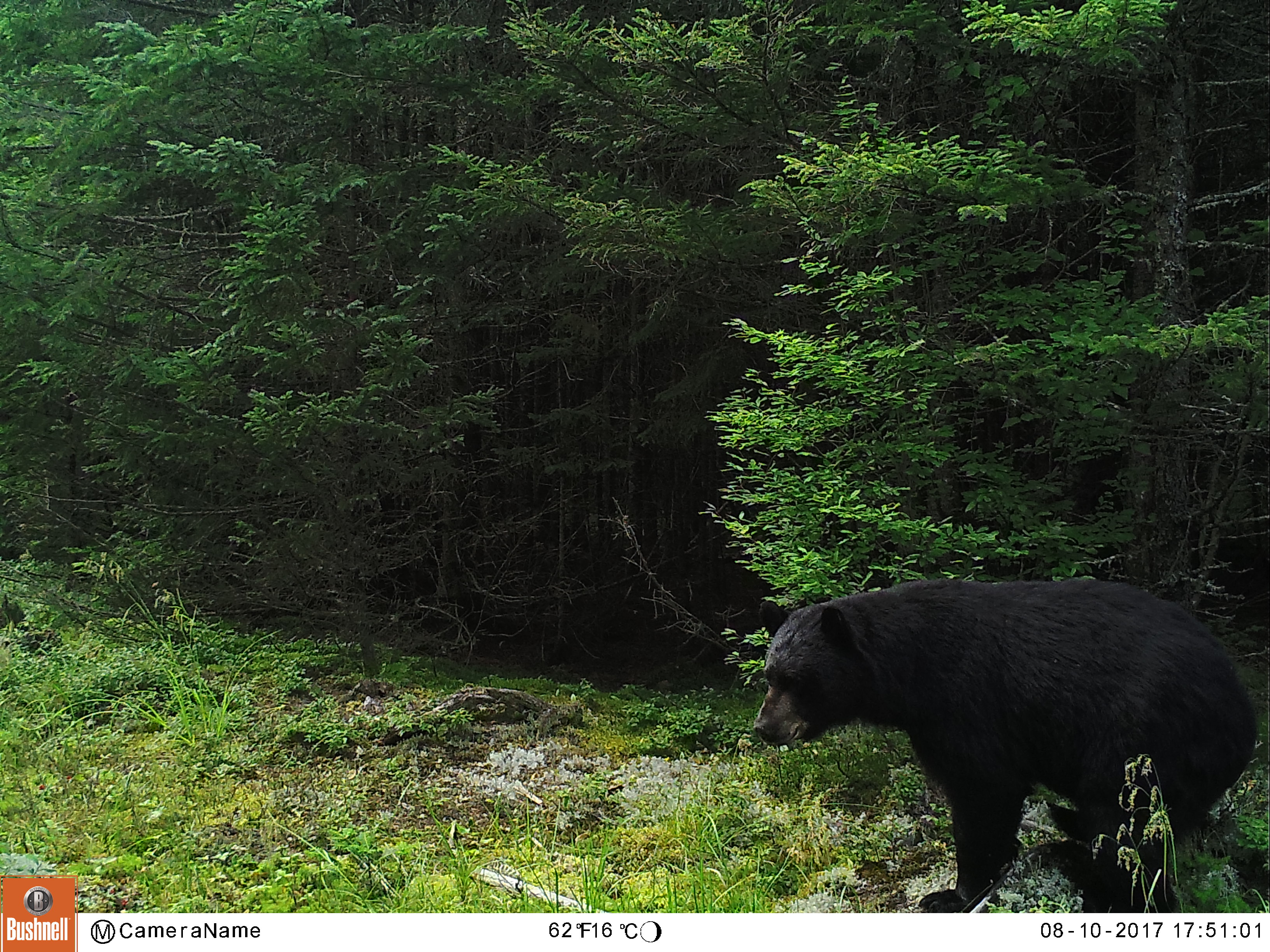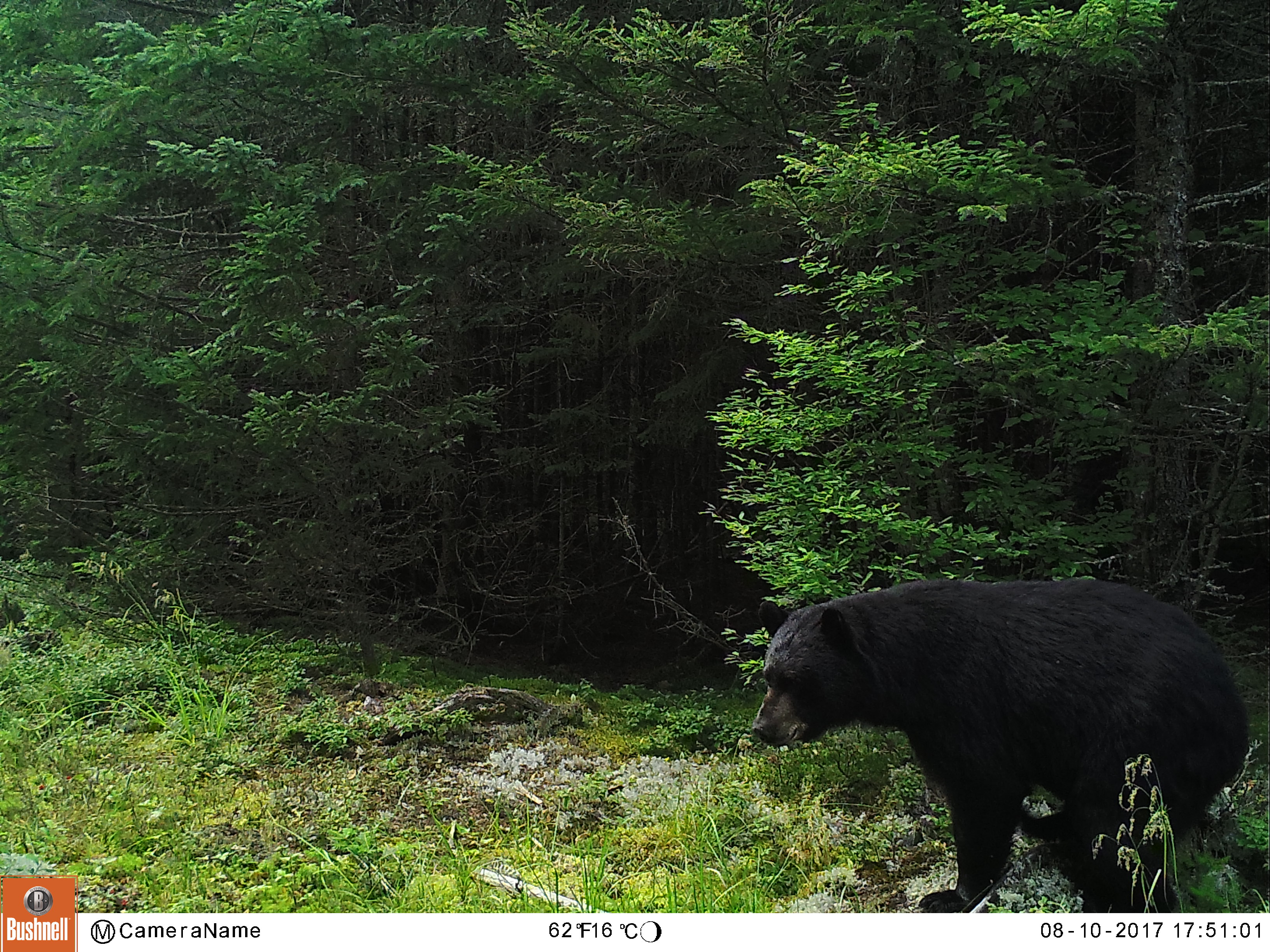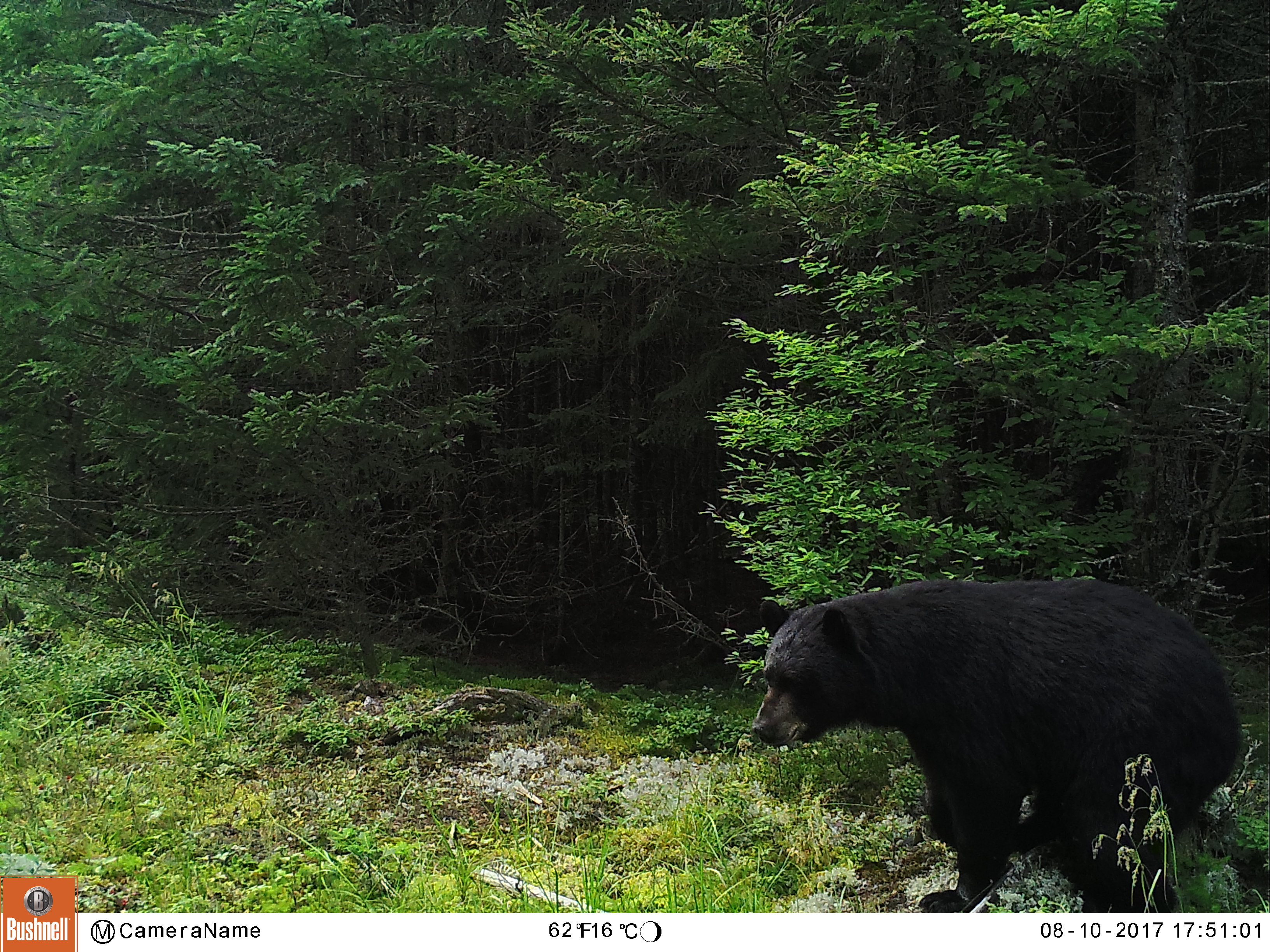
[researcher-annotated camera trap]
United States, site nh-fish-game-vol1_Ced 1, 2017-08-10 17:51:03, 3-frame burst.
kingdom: Animalia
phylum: Chordata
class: Mammalia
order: Carnivora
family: Ursidae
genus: Ursus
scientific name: Ursus americanus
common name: black bear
Black bear (Ursus americanus).